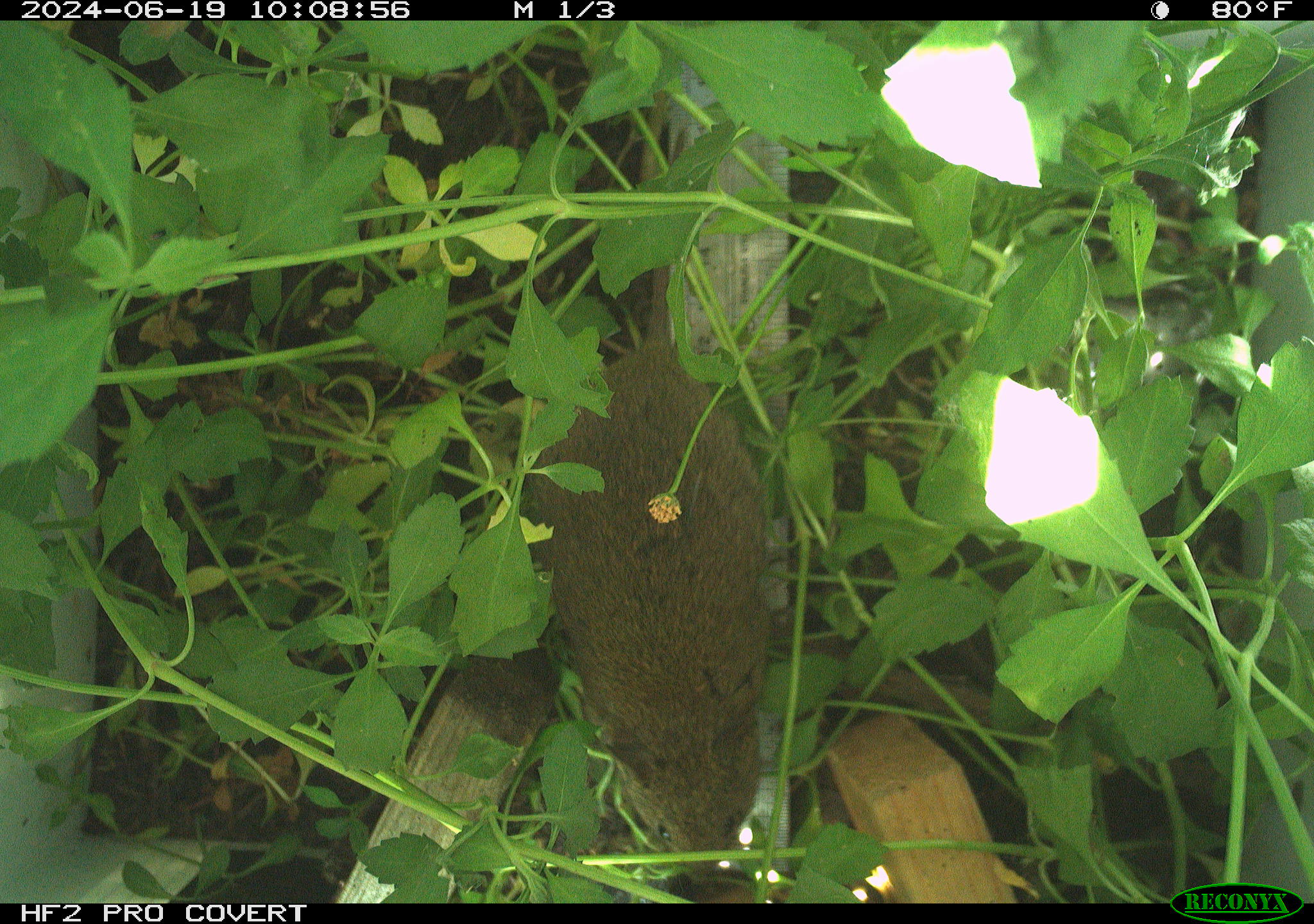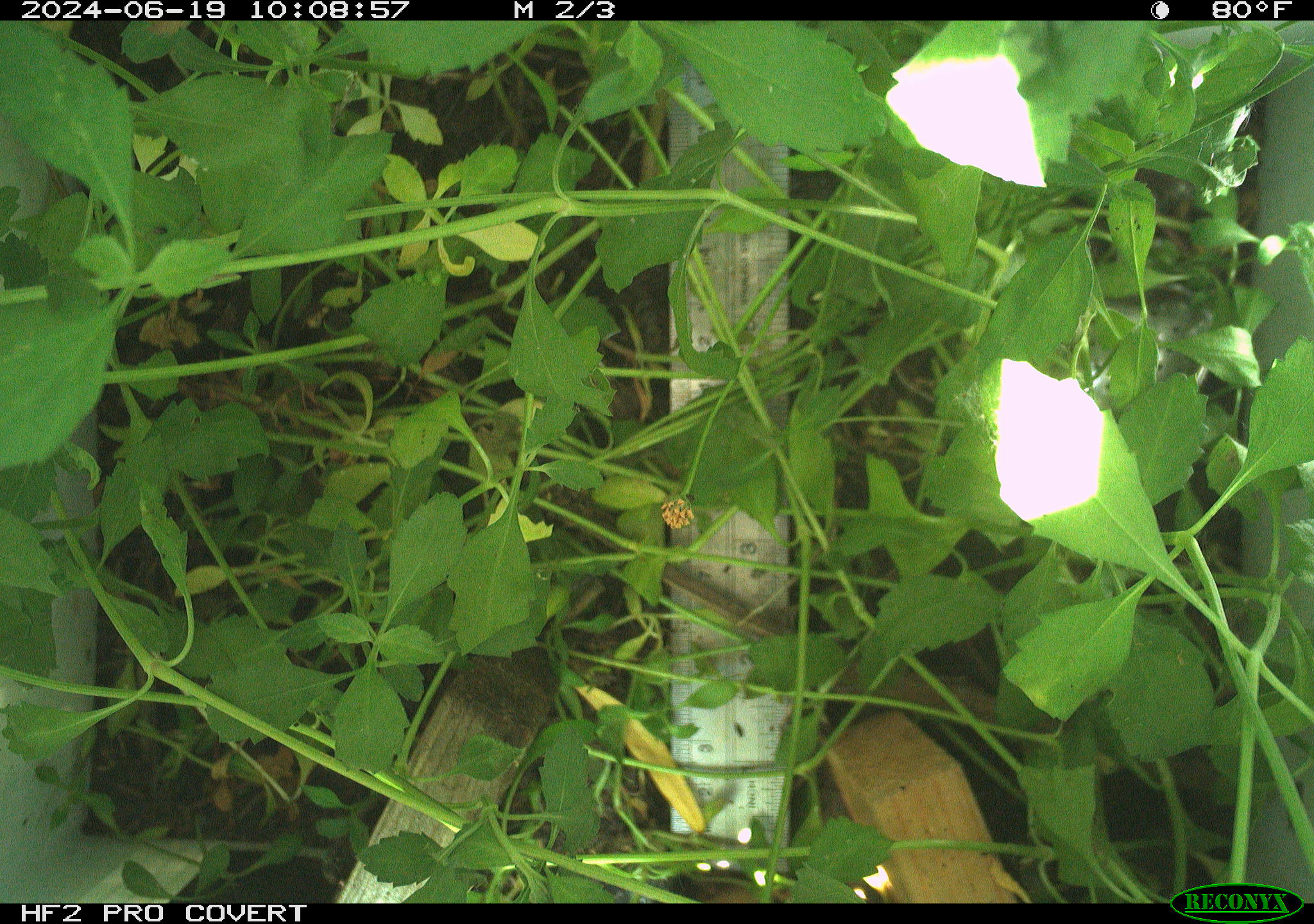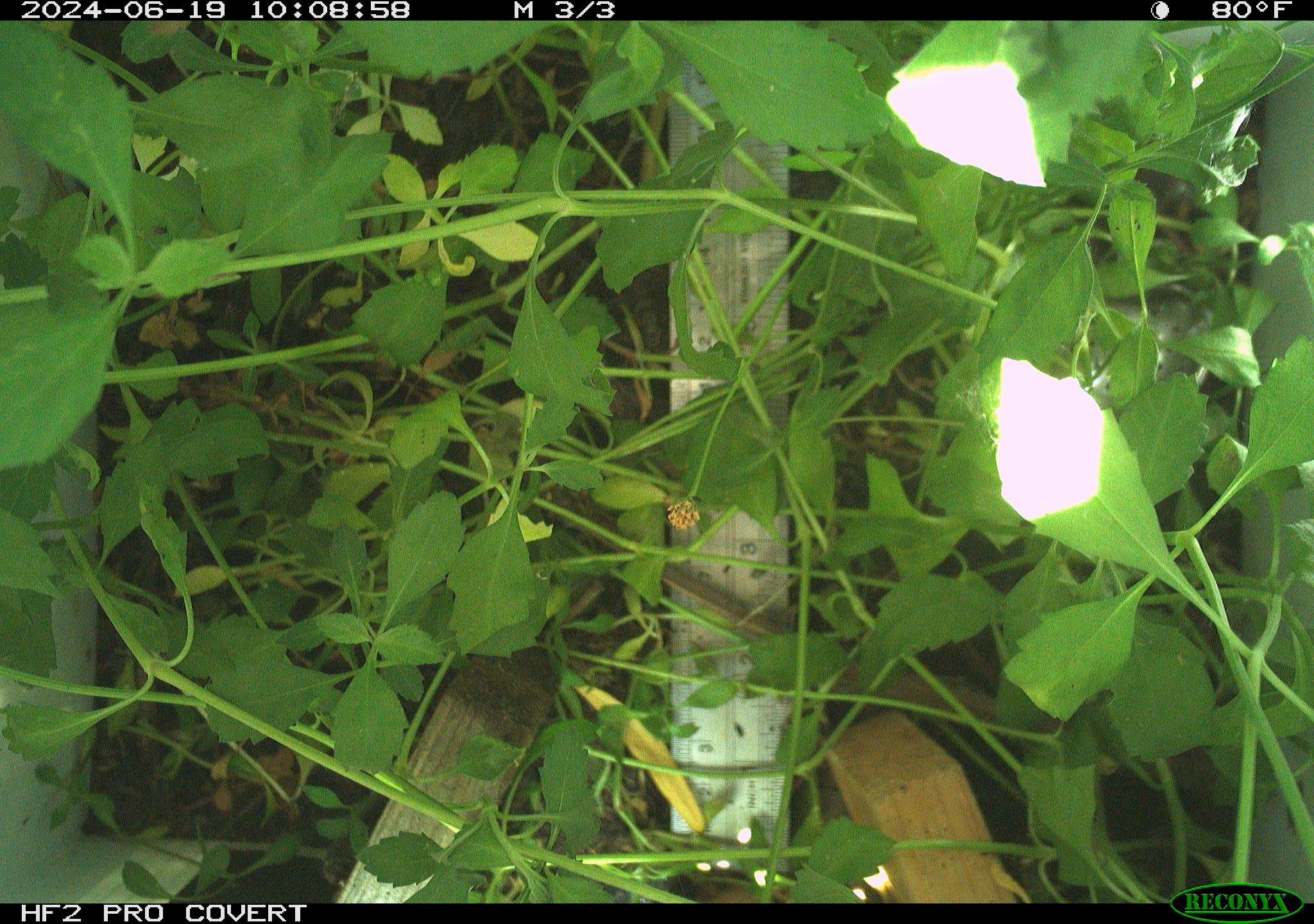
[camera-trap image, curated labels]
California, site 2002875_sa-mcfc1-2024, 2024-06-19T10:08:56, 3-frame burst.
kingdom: Animalia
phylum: Chordata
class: Mammalia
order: Rodentia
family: Cricetidae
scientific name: Arvicolinae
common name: voles, lemmings, and muskrats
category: arvicolinae subfamily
Arvicolinae subfamily (voles, lemmings, and muskrats) (Arvicolinae).